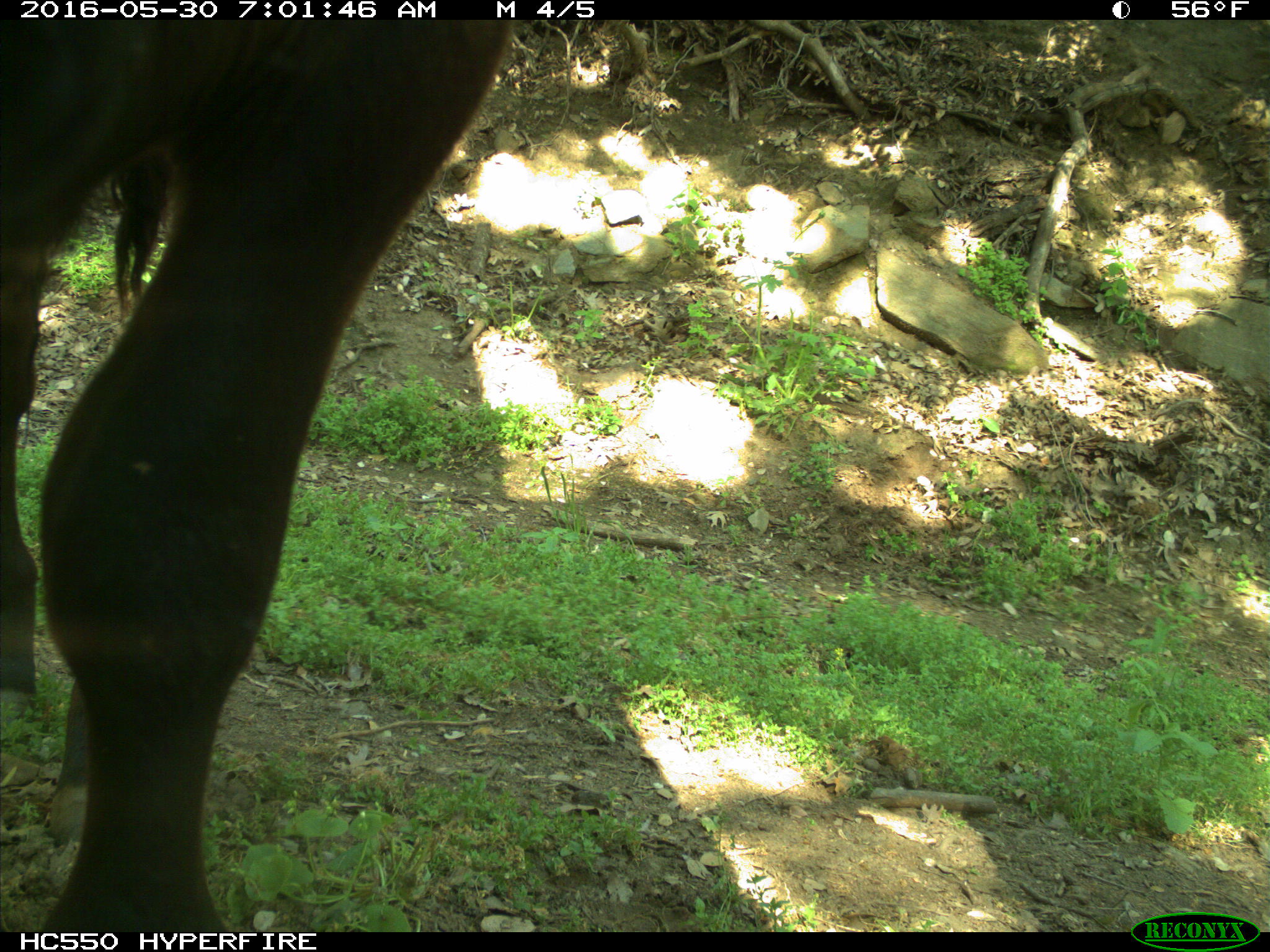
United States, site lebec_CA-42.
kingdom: Animalia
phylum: Chordata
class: Mammalia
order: Artiodactyla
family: Bovidae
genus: Bos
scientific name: Bos taurus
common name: domestic cow